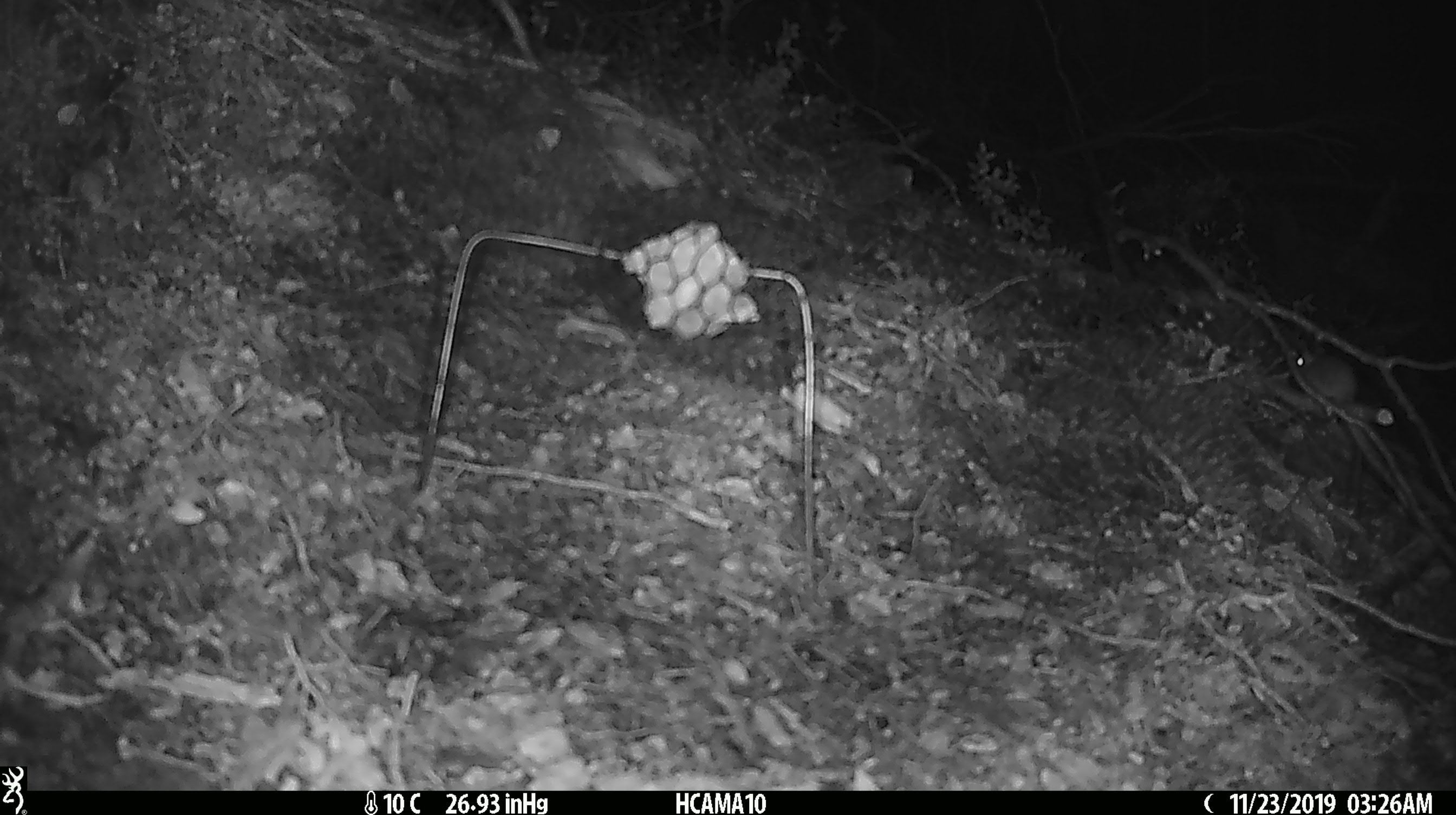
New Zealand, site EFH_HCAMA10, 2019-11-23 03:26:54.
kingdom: Animalia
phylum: Chordata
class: Mammalia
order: Rodentia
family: Muridae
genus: Mus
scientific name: Mus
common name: mouse